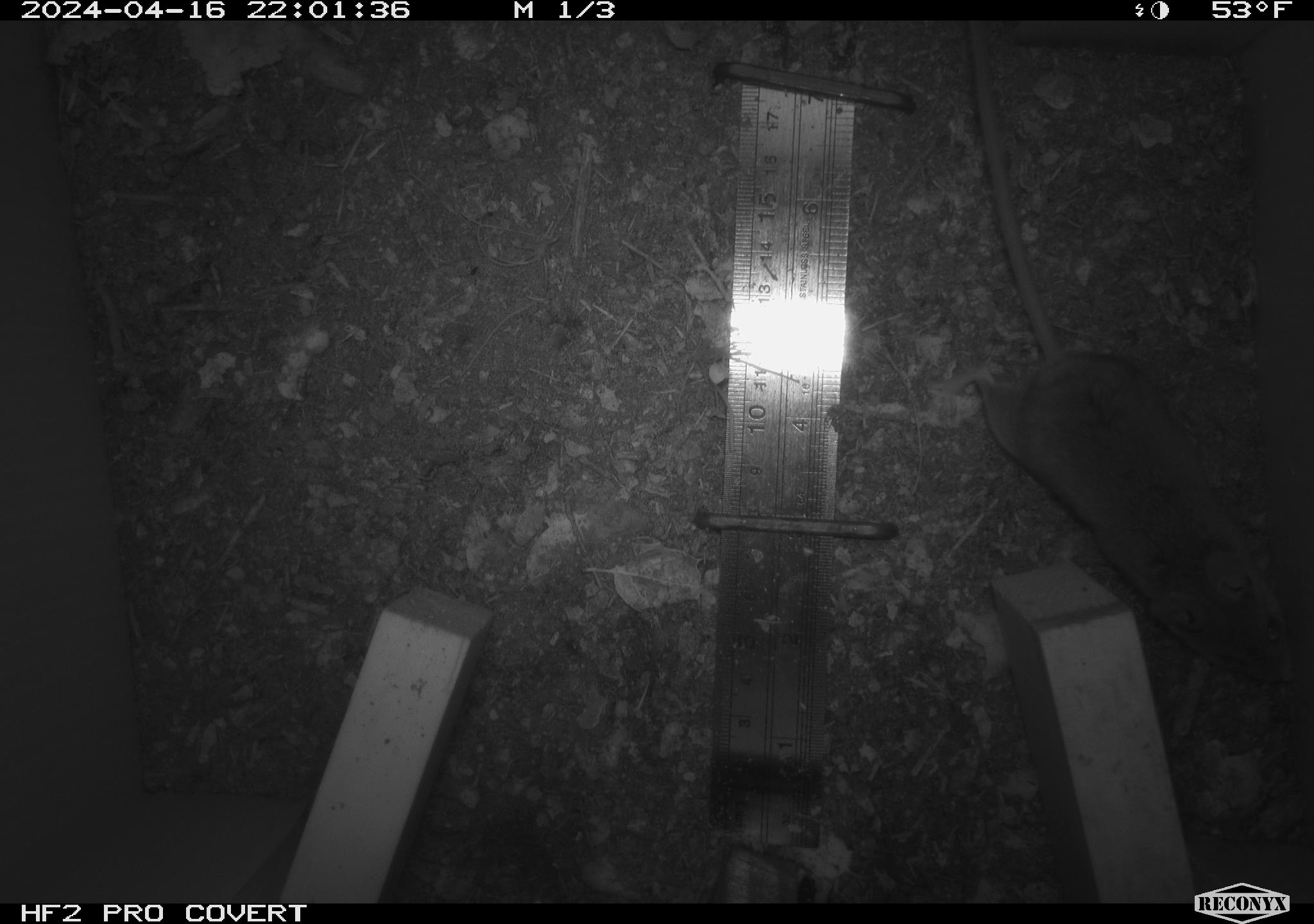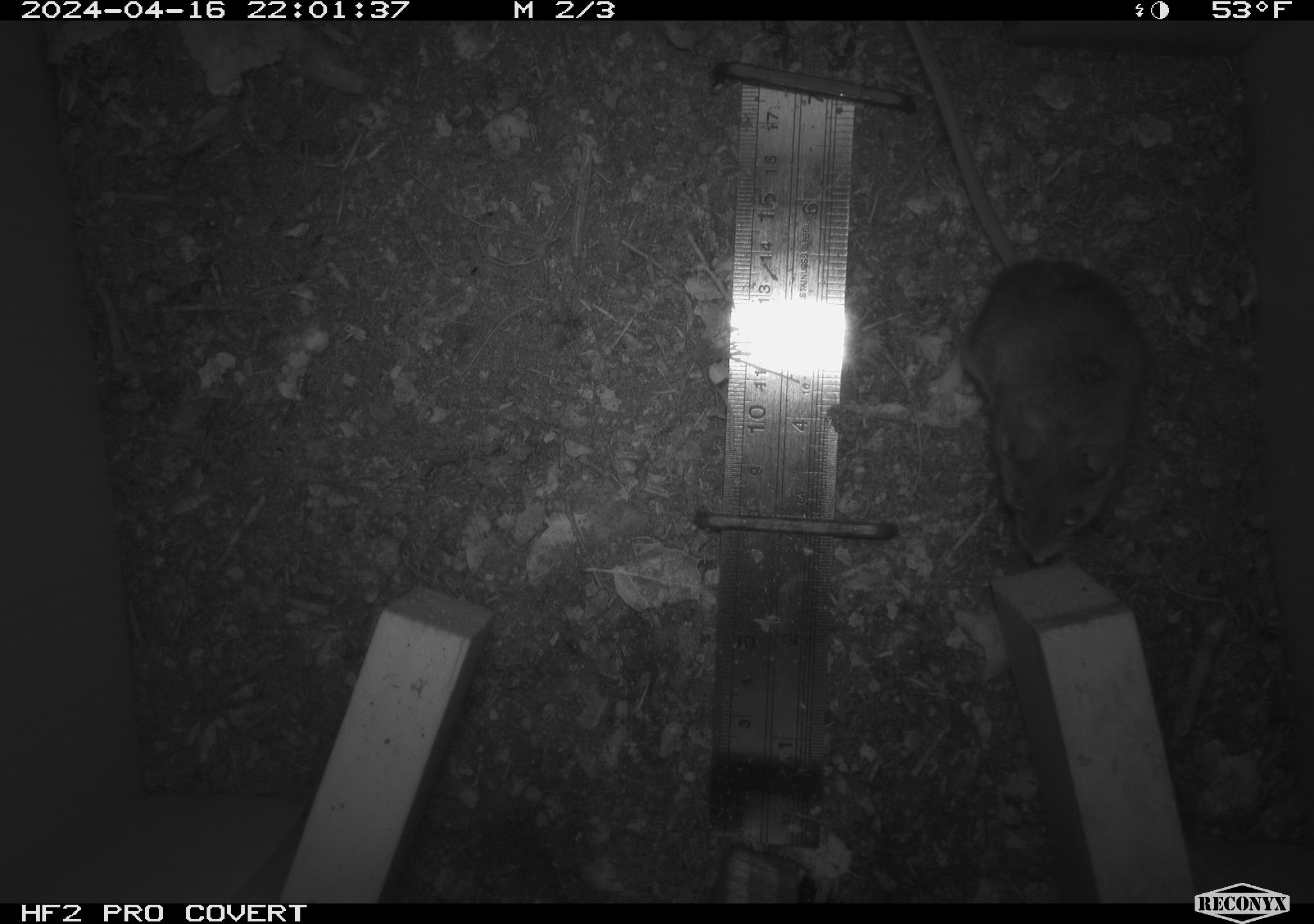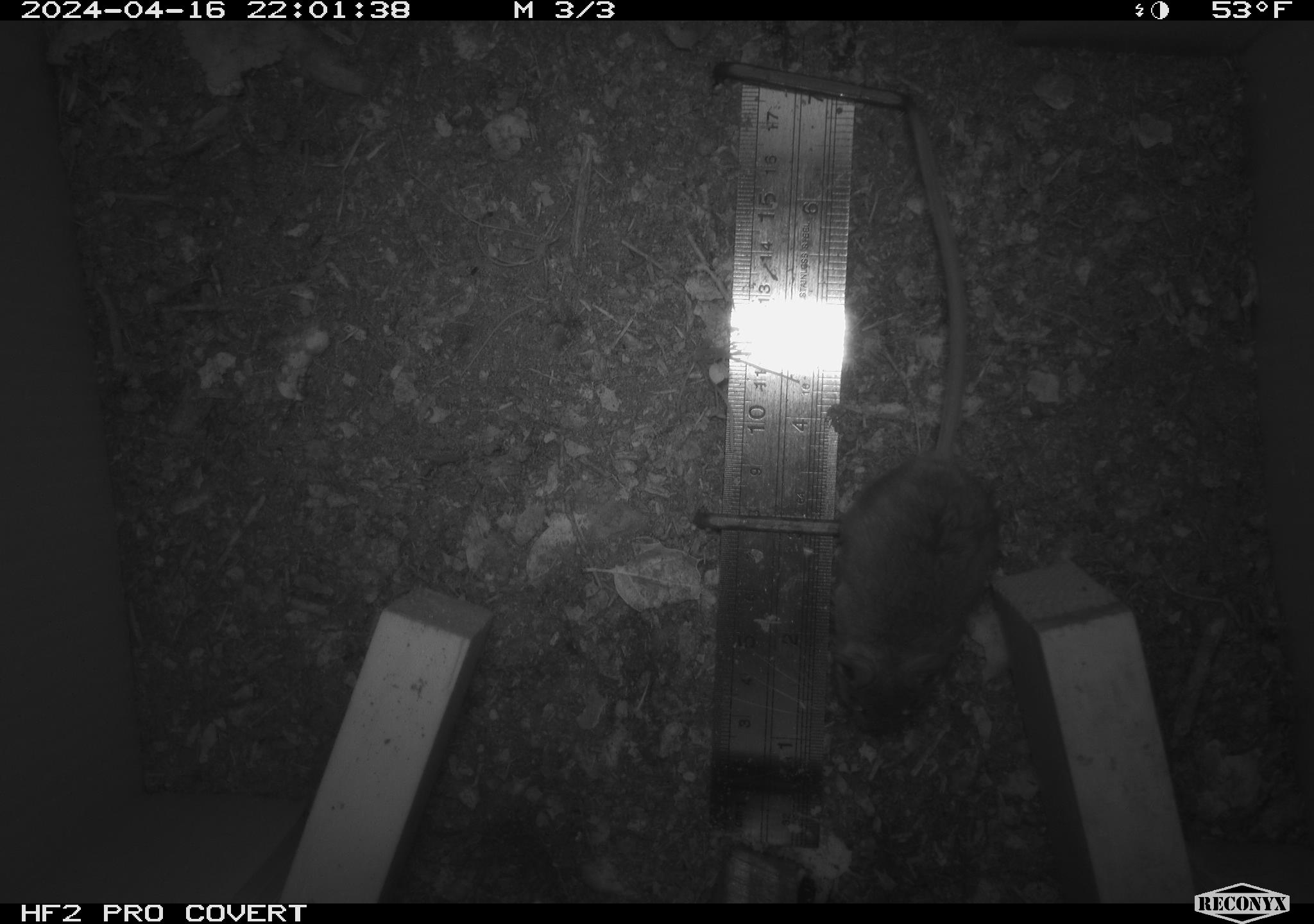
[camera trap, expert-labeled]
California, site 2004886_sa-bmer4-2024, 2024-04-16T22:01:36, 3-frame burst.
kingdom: Animalia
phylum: Chordata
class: Mammalia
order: Rodentia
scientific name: Rodentia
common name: mouse species